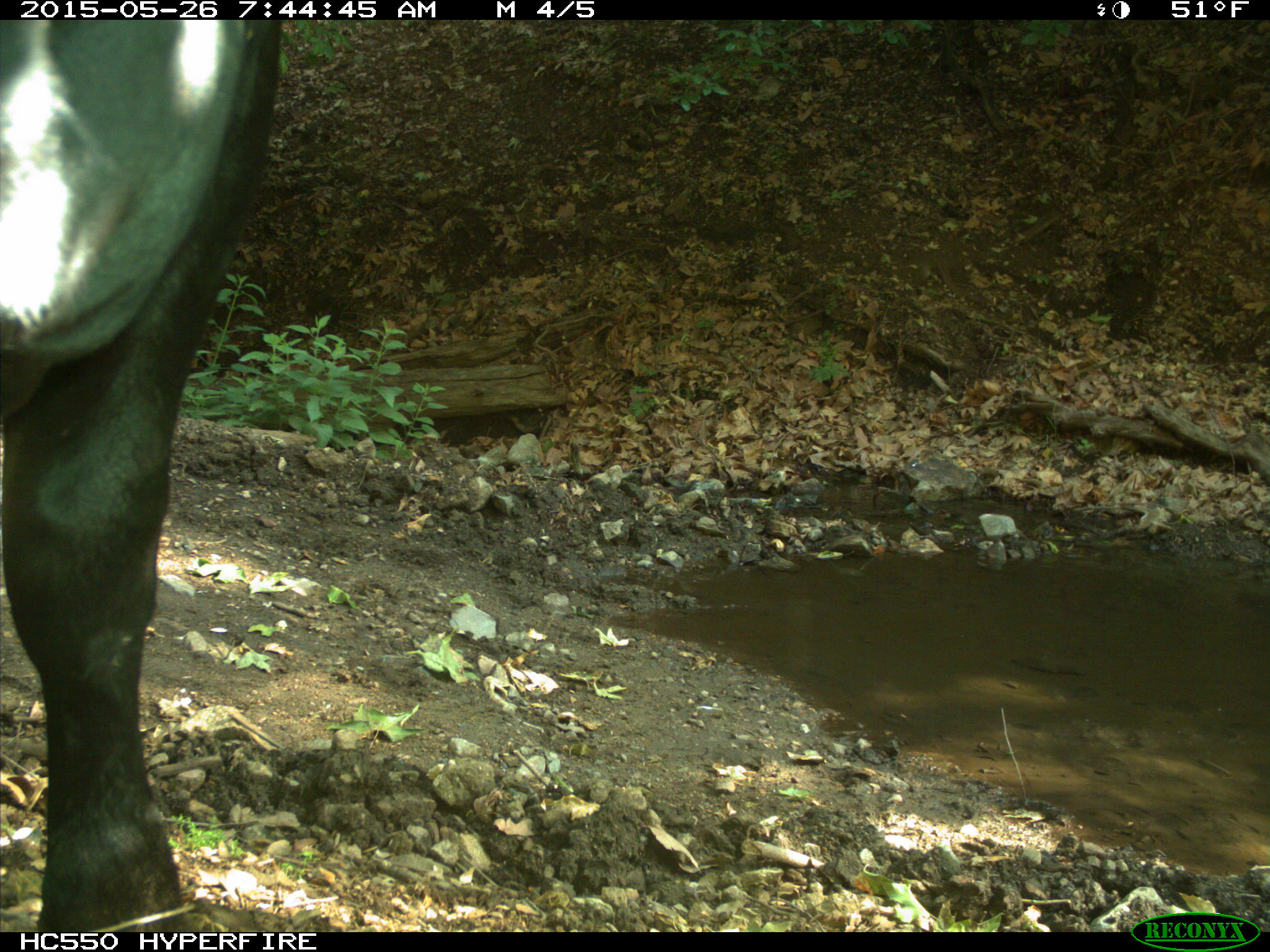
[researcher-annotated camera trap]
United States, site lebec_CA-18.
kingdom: Animalia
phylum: Chordata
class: Mammalia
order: Artiodactyla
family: Bovidae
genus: Bos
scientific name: Bos taurus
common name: domestic cow